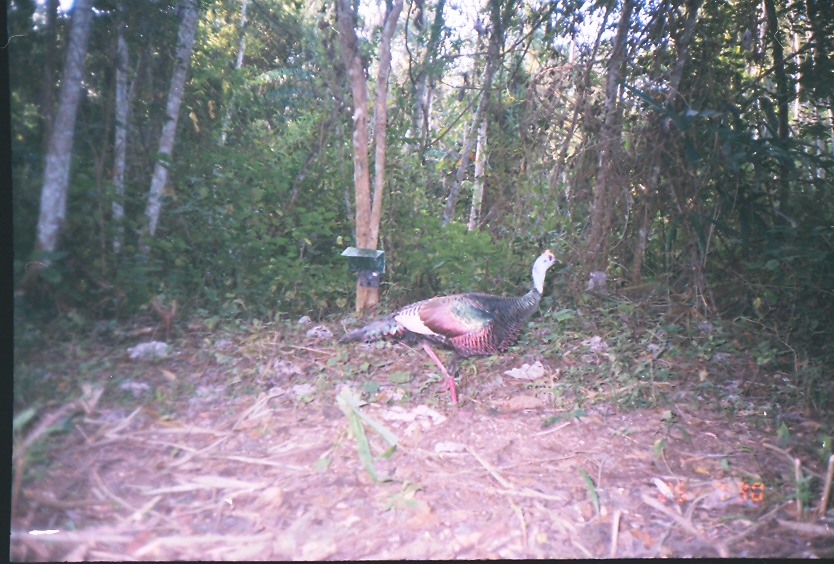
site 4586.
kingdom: Animalia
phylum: Chordata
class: Aves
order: Galliformes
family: Phasianidae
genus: Meleagris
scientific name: Meleagris ocellata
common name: ocellated turkey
Meleagris ocellata (ocellated turkey).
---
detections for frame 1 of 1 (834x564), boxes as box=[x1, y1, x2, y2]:
meleagris ocellata: box=[336, 248, 563, 407]